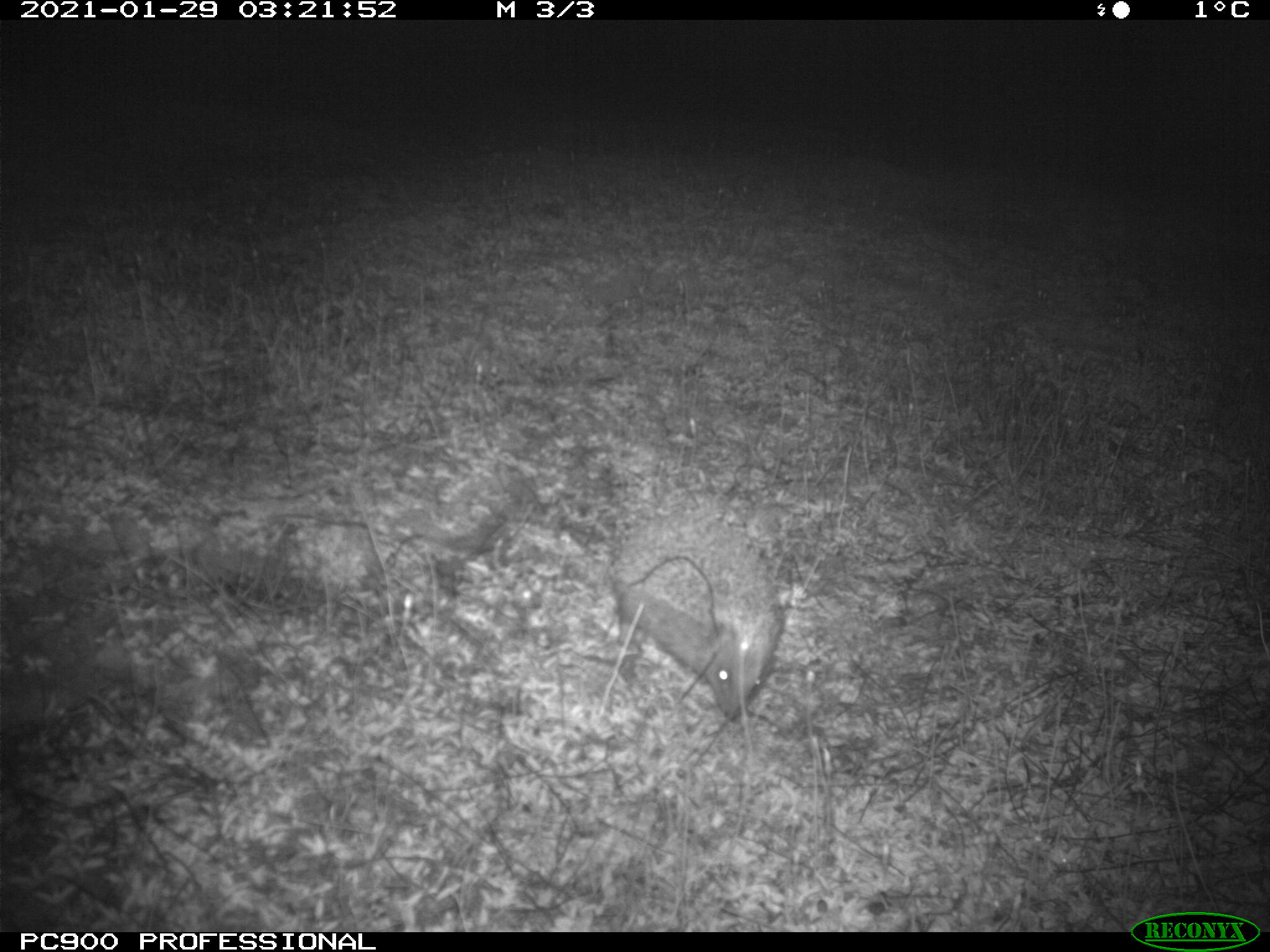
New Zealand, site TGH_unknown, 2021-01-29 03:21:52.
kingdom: Animalia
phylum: Chordata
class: Mammalia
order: Eulipotyphla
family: Erinaceidae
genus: Erinaceus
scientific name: Erinaceus europaeus europaeus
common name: european hedgehog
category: hedgehog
Hedgehog (european hedgehog) (Erinaceus europaeus europaeus).